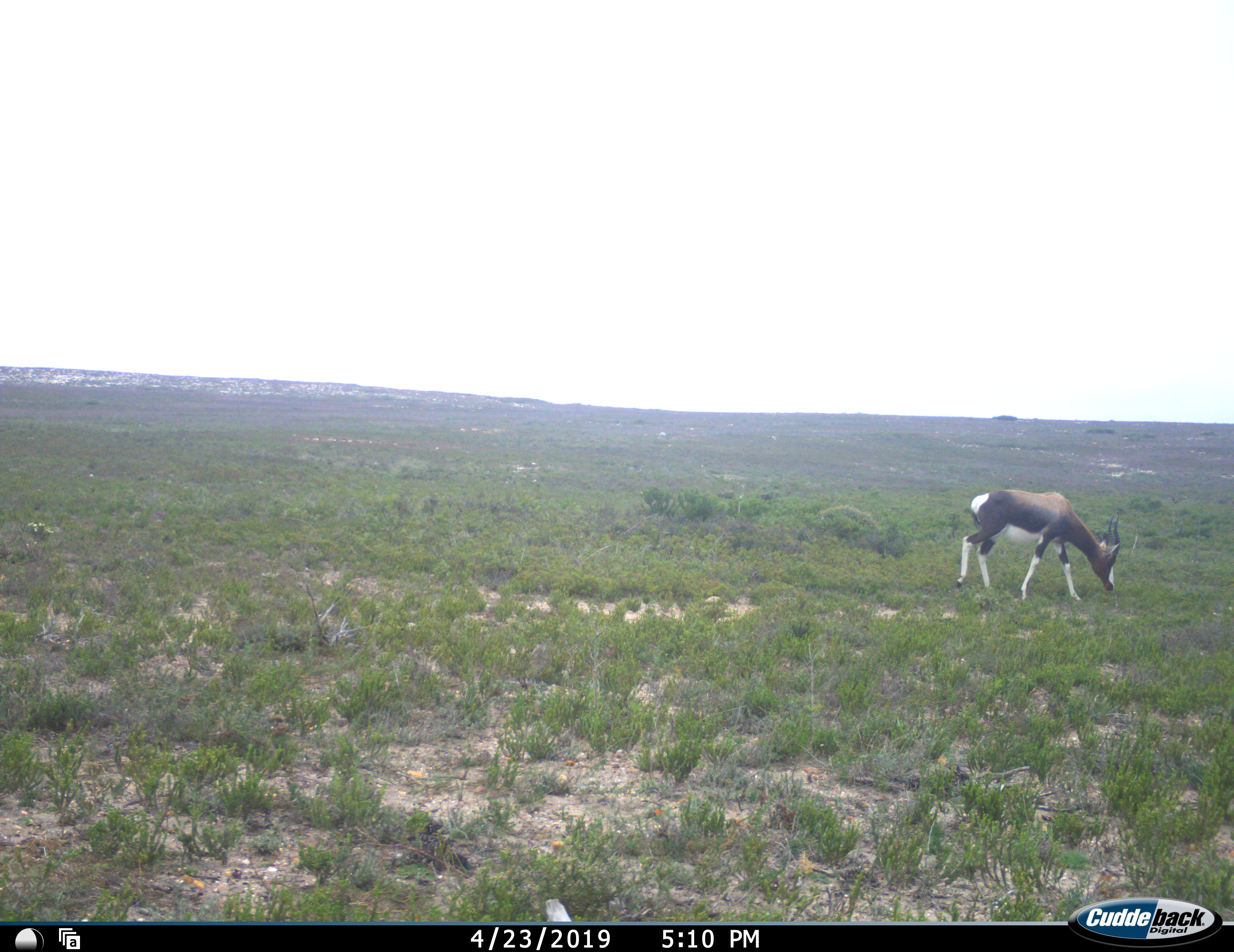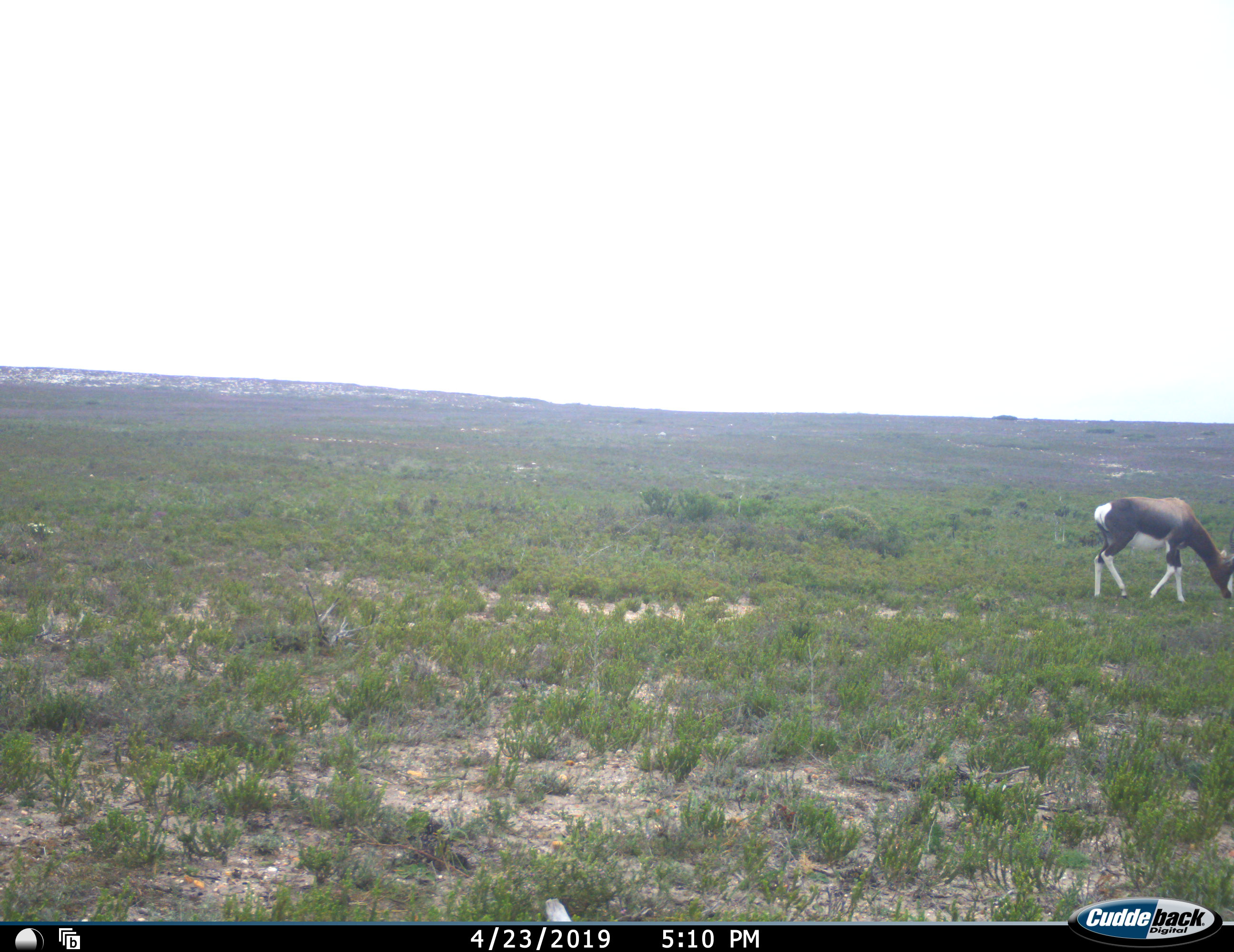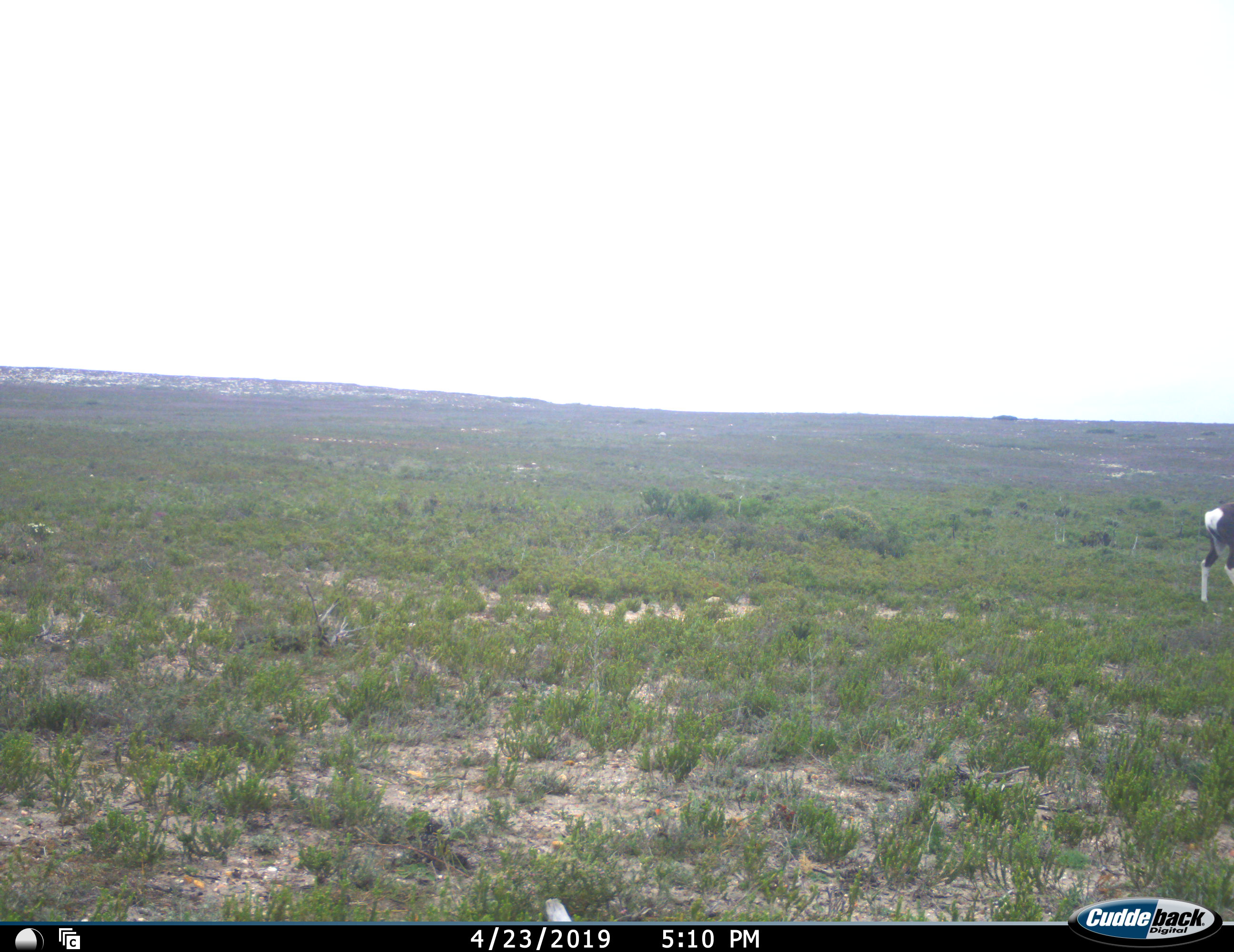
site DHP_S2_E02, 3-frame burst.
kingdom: Animalia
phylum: Chordata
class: Mammalia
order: Artiodactyla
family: Bovidae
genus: Damaliscus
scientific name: Damaliscus pygargus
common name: bontebok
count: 1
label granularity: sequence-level